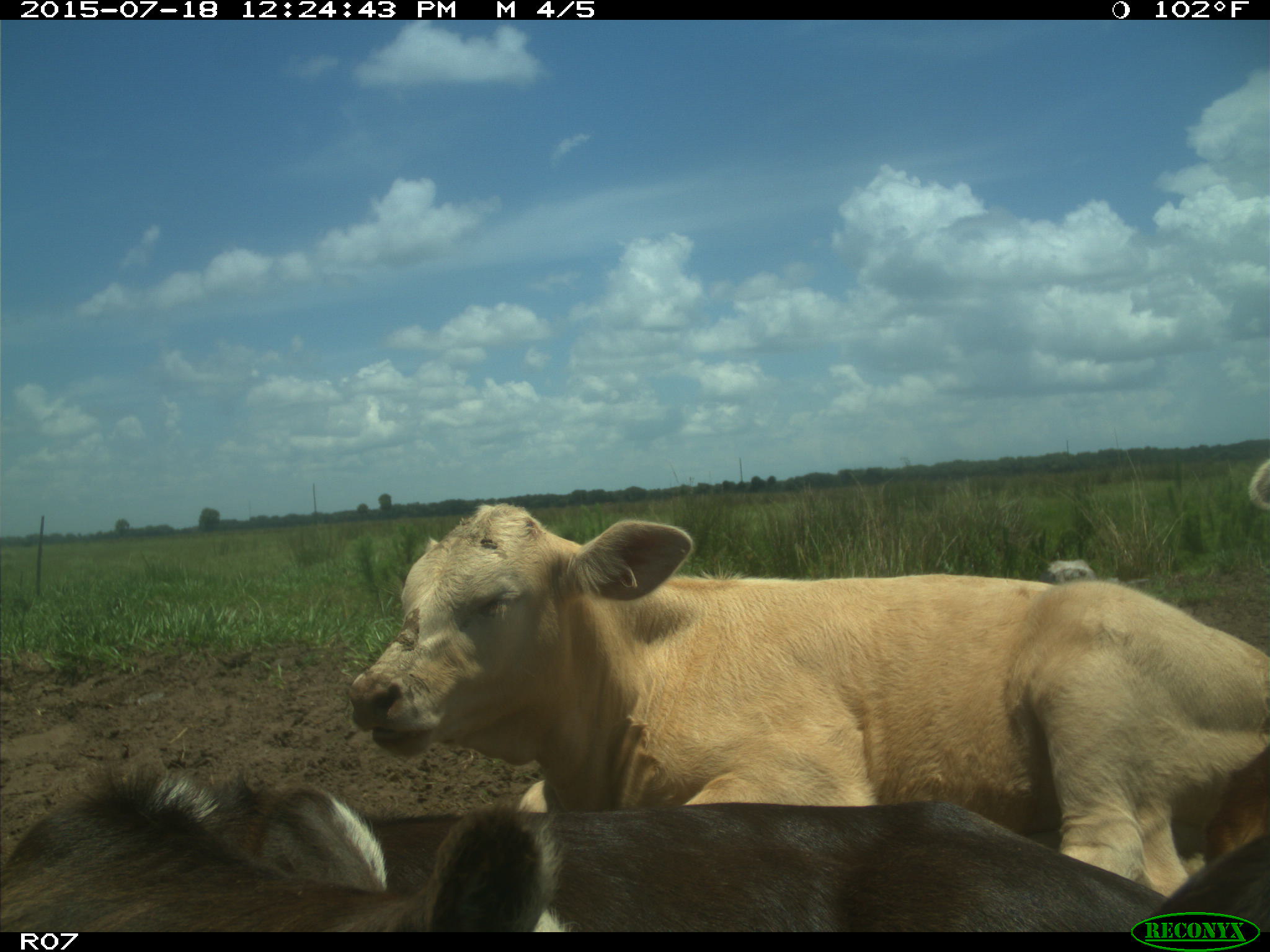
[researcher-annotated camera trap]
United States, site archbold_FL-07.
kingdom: Animalia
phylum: Chordata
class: Mammalia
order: Artiodactyla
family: Bovidae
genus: Bos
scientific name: Bos taurus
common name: domestic cow